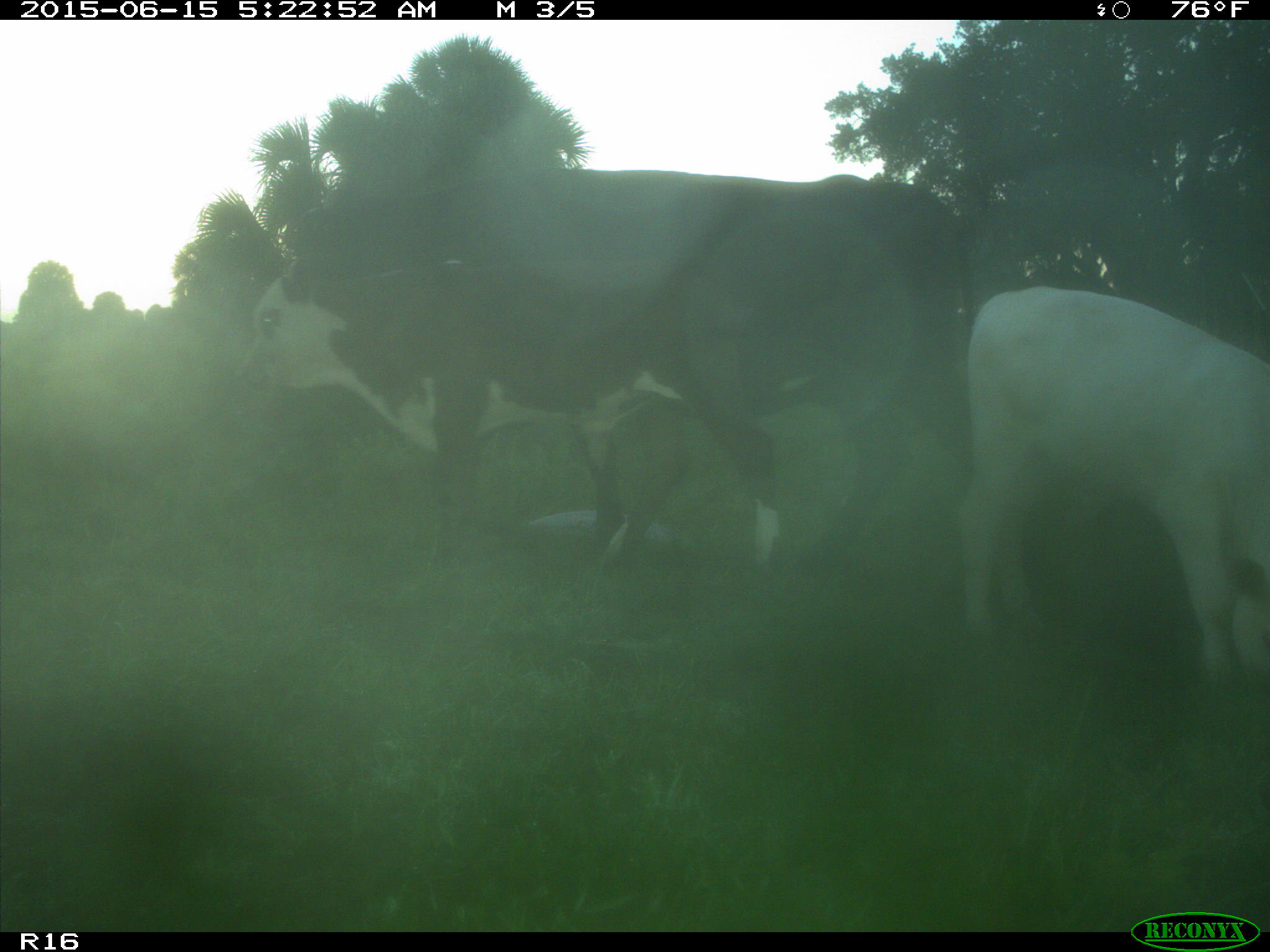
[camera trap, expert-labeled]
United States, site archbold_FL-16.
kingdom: Animalia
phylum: Chordata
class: Mammalia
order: Artiodactyla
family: Bovidae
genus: Bos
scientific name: Bos taurus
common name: domestic cow